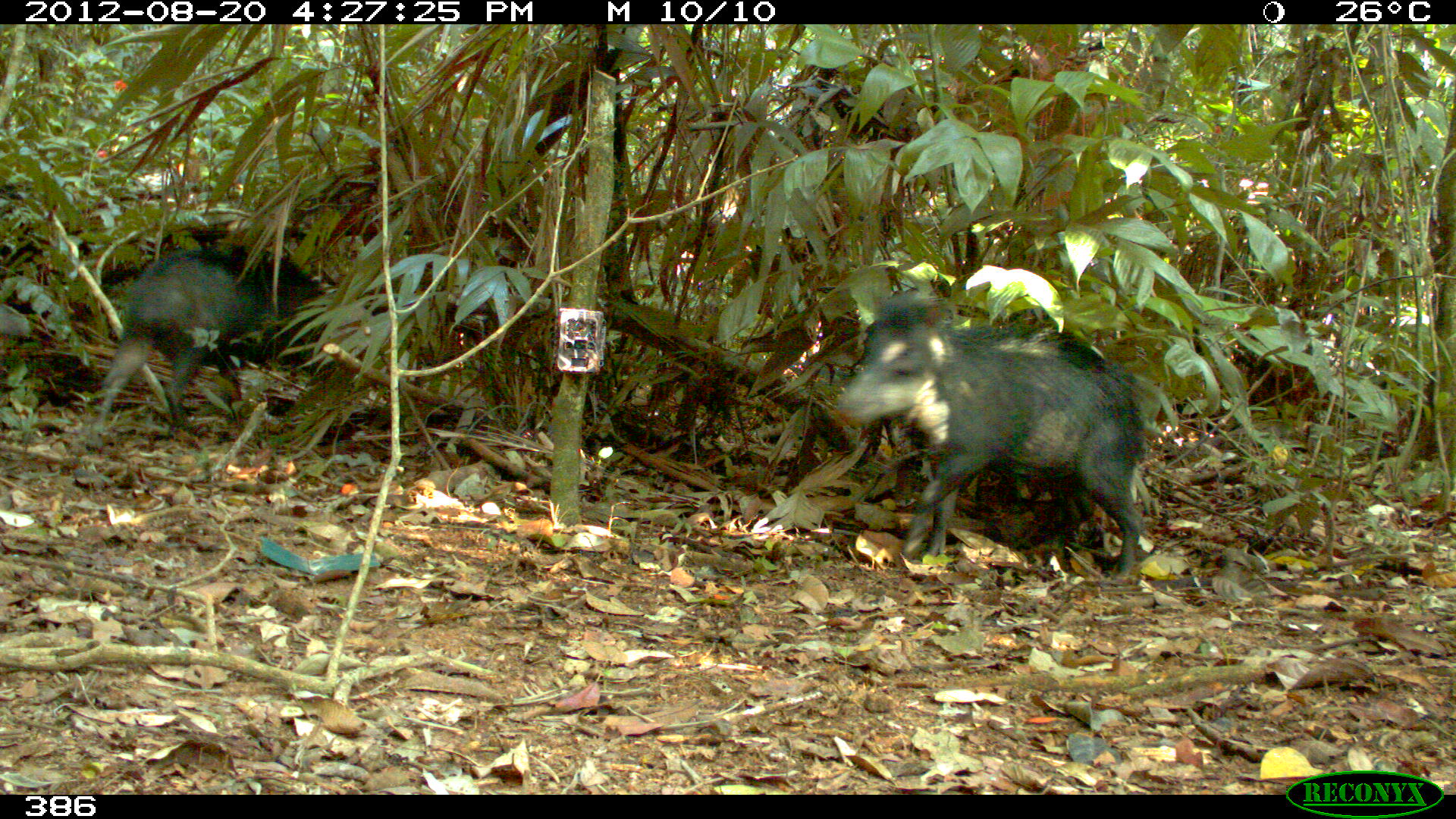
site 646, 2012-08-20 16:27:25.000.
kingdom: Animalia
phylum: Chordata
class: Mammalia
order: Artiodactyla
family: Tayassuidae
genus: Tayassu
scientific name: Tayassu pecari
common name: white-lipped peccary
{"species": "Tayassu pecari (white-lipped peccary)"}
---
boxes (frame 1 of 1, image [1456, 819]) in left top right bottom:
tayassu pecari: 837 294 1146 579; 87 242 327 451